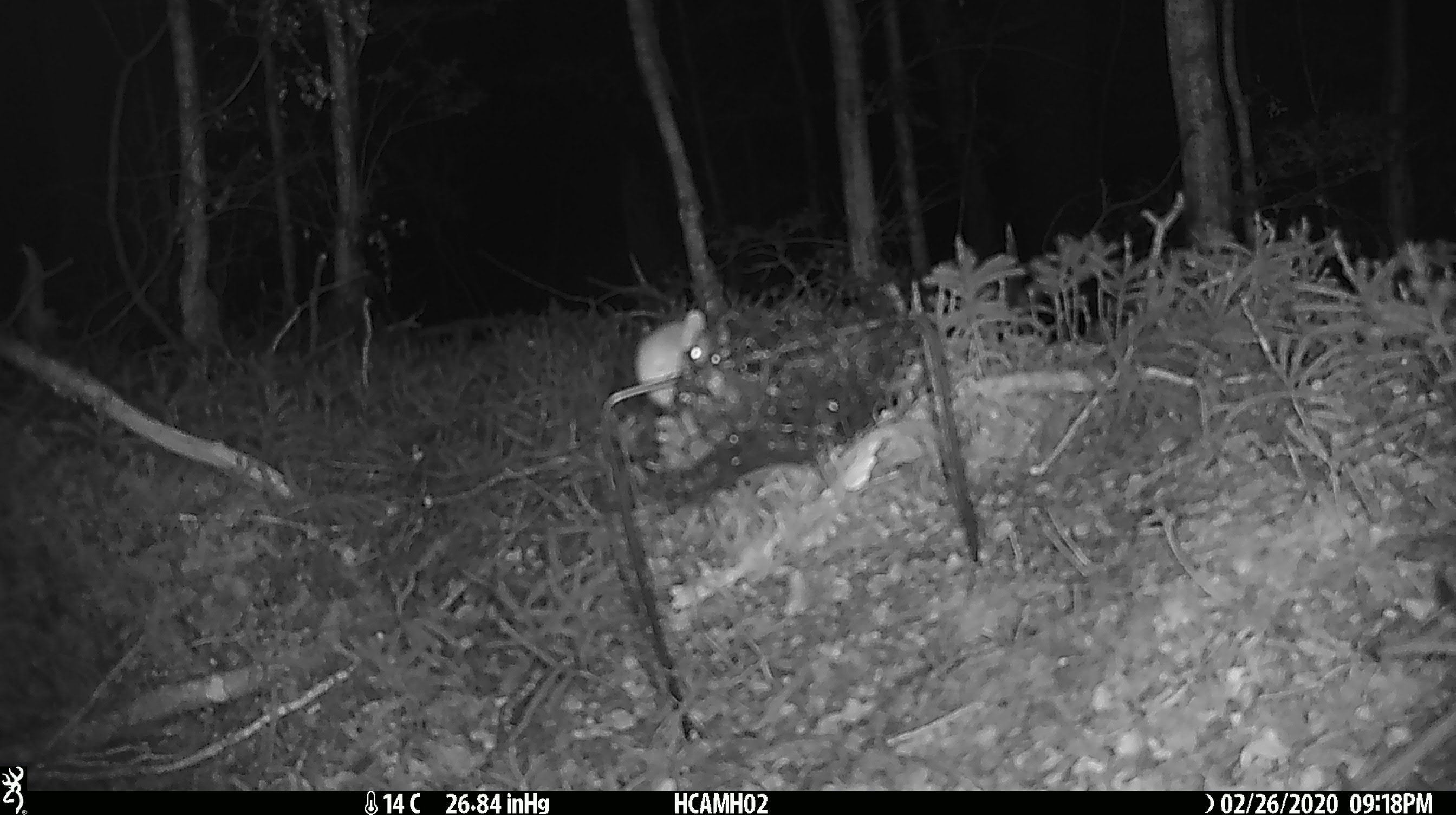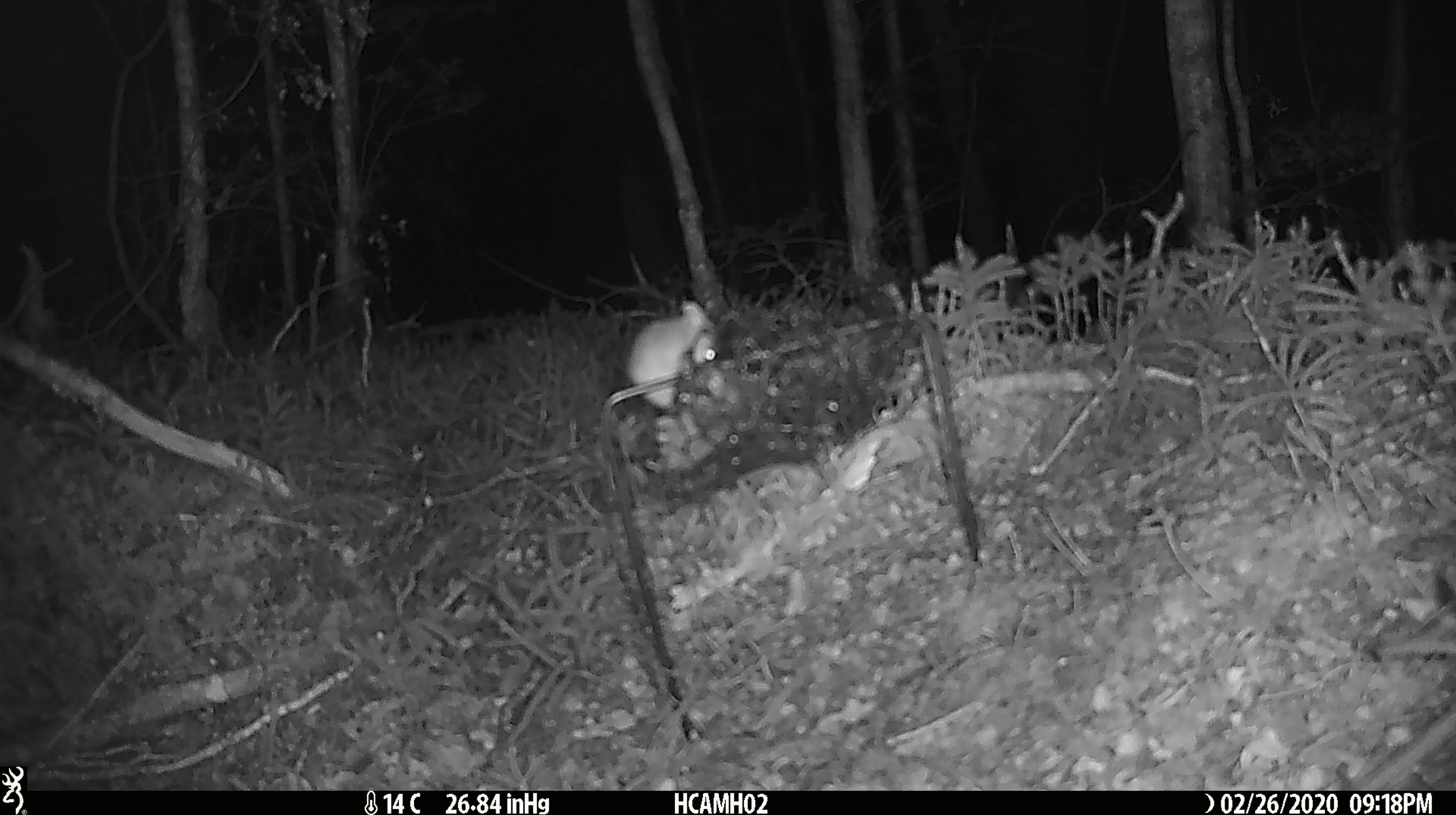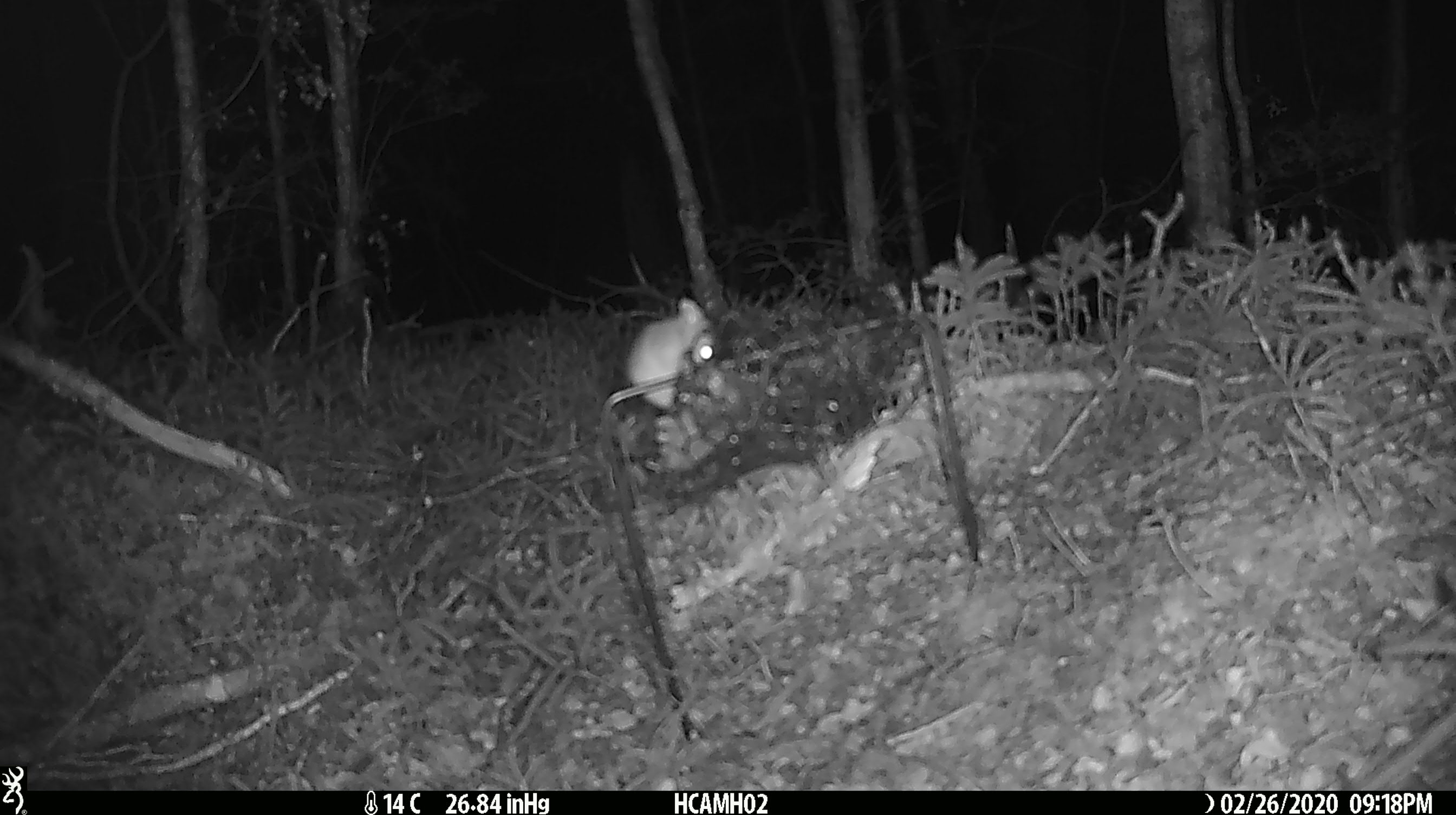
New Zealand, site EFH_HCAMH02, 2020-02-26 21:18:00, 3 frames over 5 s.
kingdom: Animalia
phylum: Chordata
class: Mammalia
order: Rodentia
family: Muridae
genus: Mus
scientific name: Mus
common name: mouse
Mouse (Mus).